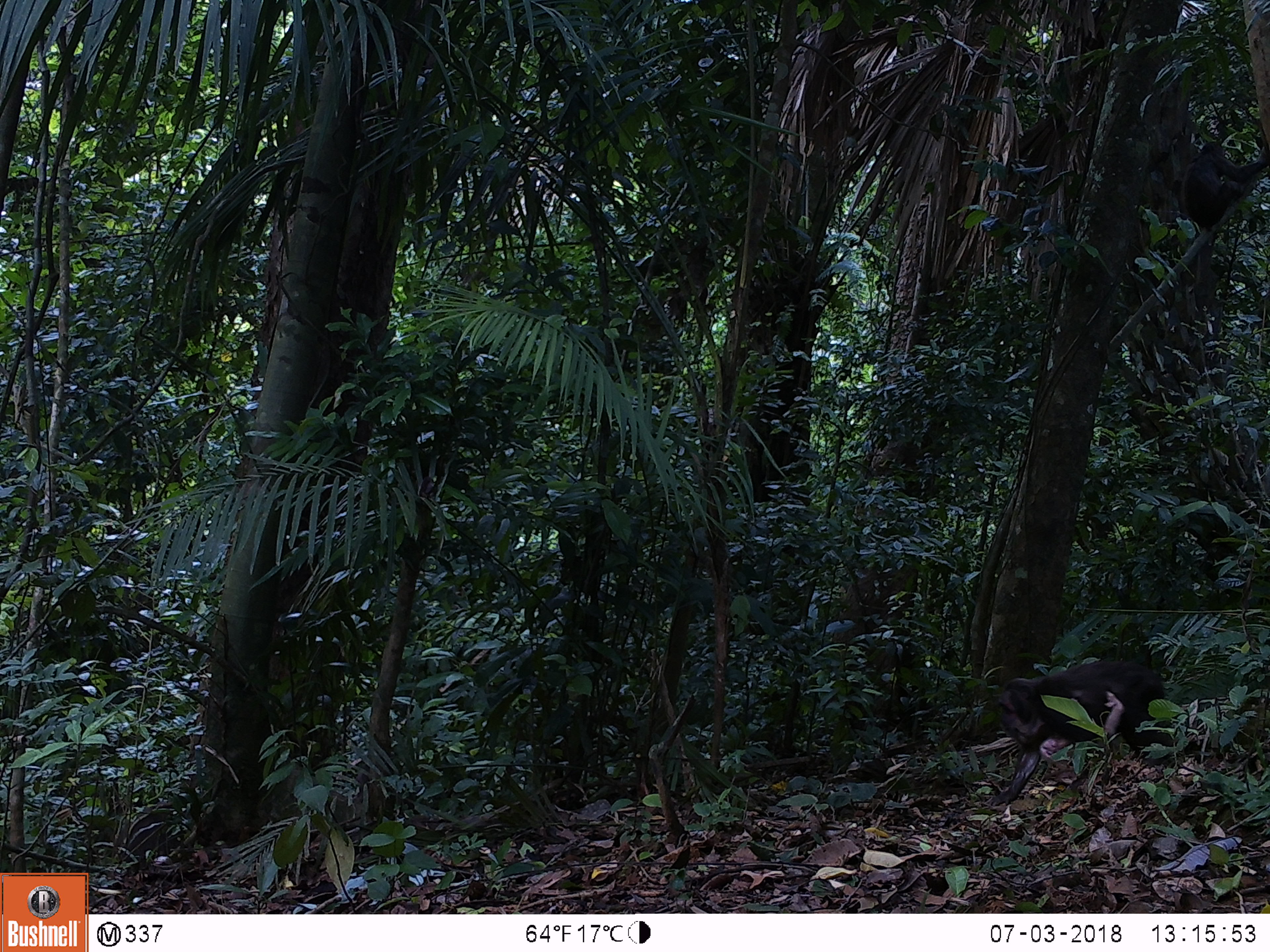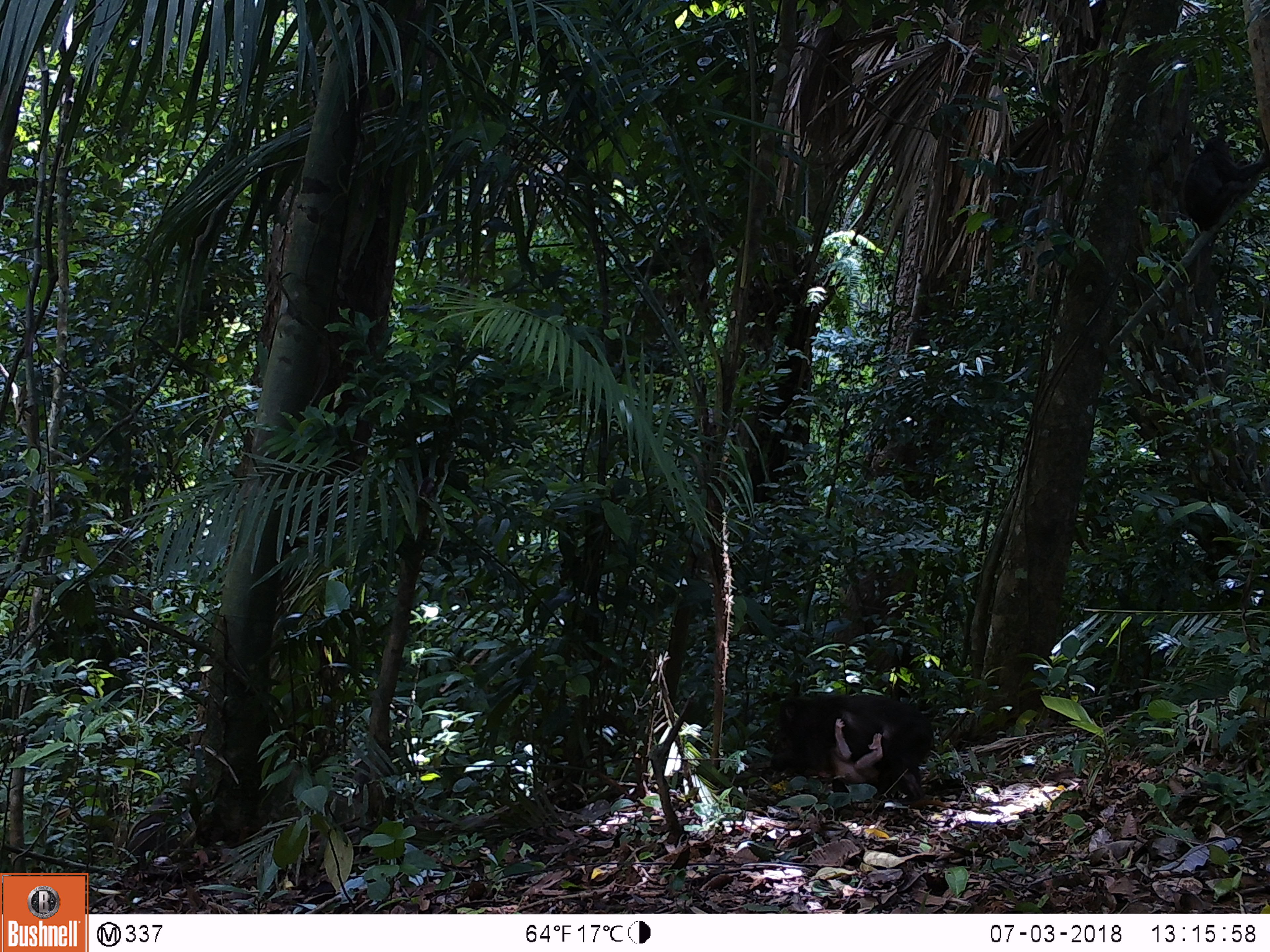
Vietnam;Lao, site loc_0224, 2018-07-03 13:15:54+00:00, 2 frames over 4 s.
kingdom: Animalia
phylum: Chordata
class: Mammalia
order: Primates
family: Cercopithecidae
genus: Macaca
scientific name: Macaca arctoides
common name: stump-tailed macaque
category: stump tailed macaque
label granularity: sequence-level